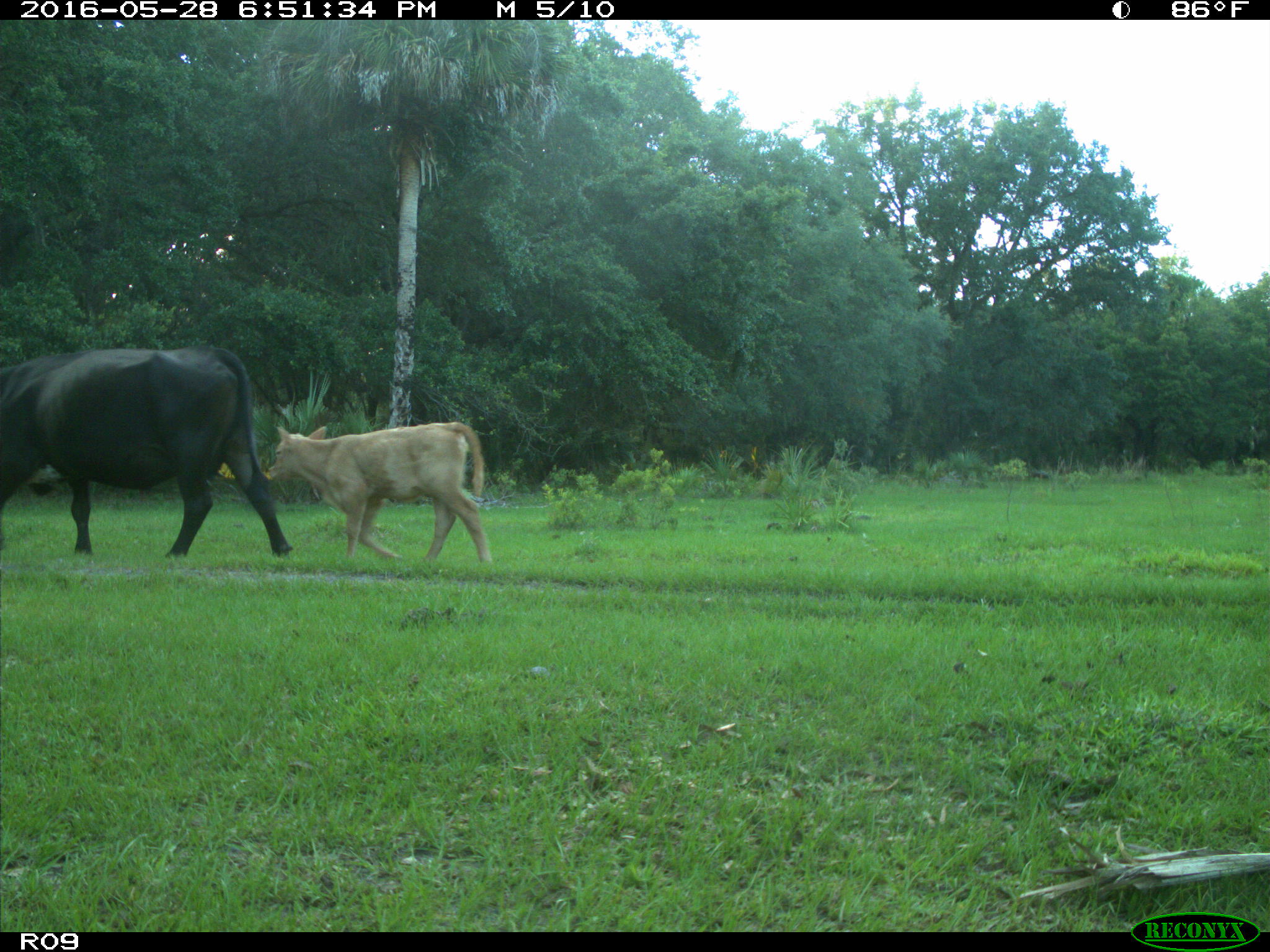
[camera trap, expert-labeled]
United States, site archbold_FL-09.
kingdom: Animalia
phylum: Chordata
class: Mammalia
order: Artiodactyla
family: Bovidae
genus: Bos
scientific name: Bos taurus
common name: domestic cow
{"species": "Bos taurus (domestic cow)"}